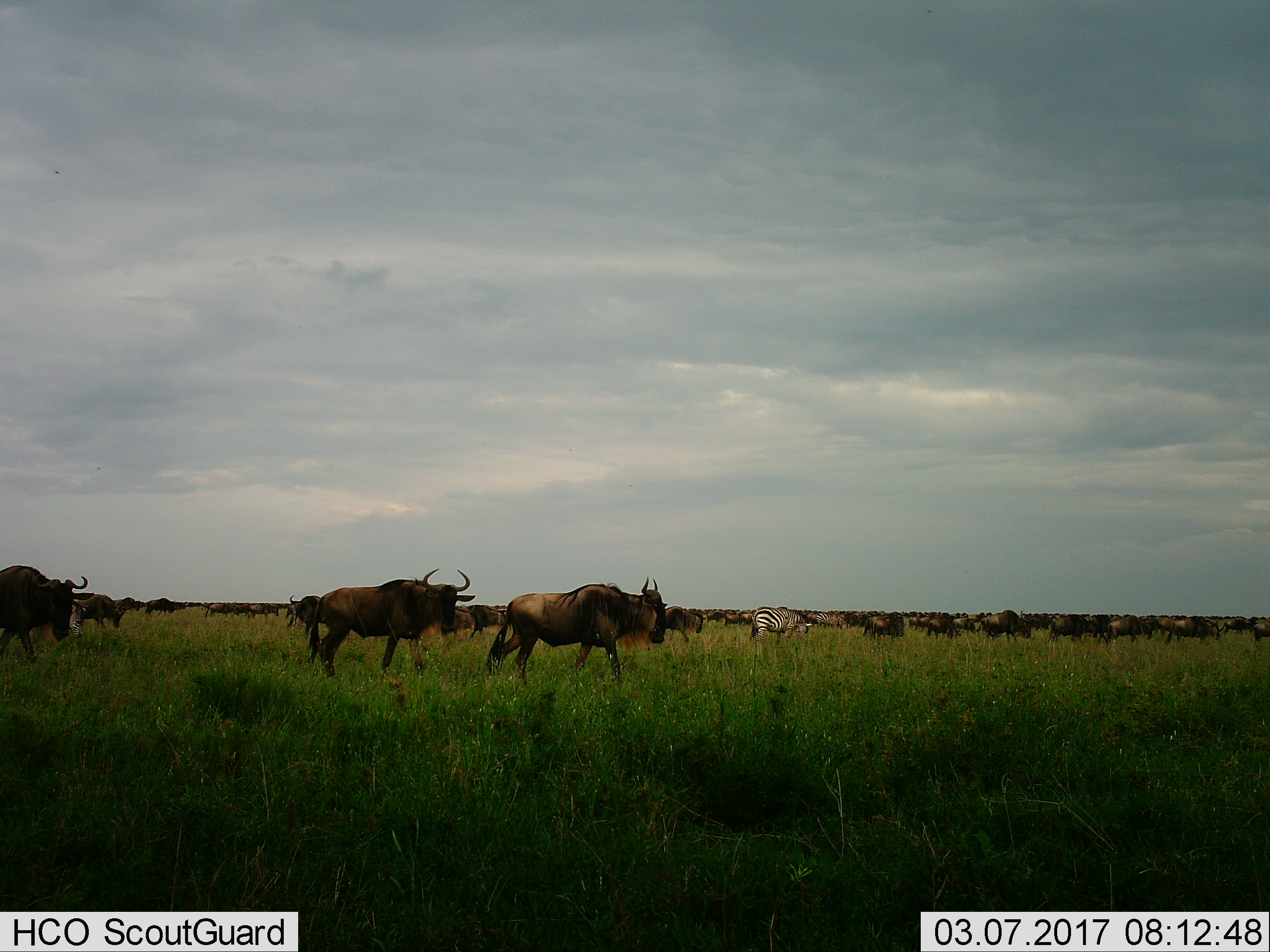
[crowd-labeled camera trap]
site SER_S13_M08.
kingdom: Animalia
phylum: Chordata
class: Mammalia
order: Artiodactyla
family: Bovidae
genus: Connochaetes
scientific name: Connochaetes taurinus taurinus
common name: blue wildebeest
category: wildebeestblue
Wildebeestblue (blue wildebeest) (Connochaetes taurinus taurinus), count 11-50. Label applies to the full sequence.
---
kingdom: Animalia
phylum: Chordata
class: Mammalia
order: Perissodactyla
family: Equidae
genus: Equus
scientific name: Equus quagga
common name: plains zebra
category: zebraplains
Zebraplains (plains zebra) (Equus quagga), count 2. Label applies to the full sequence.